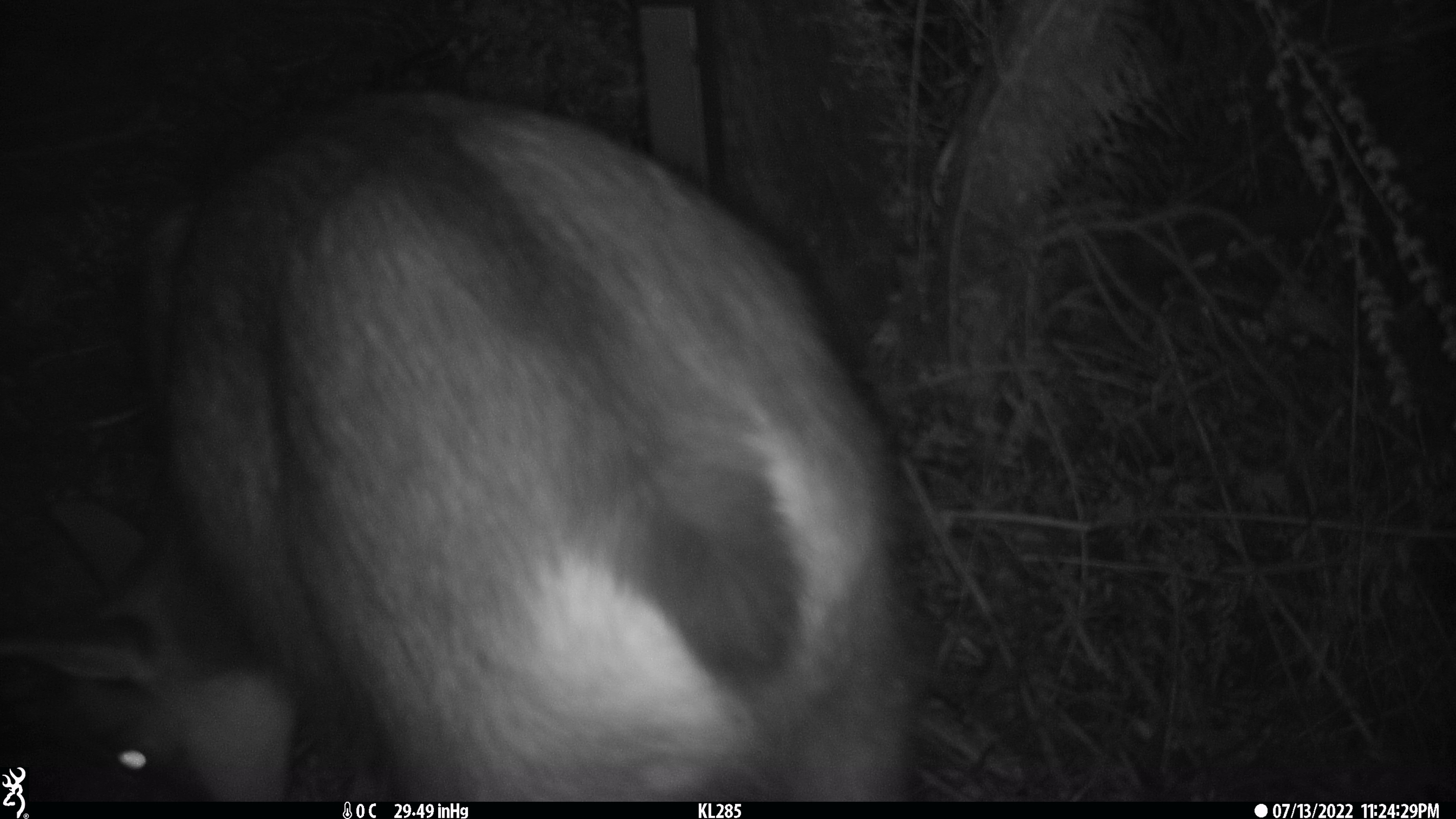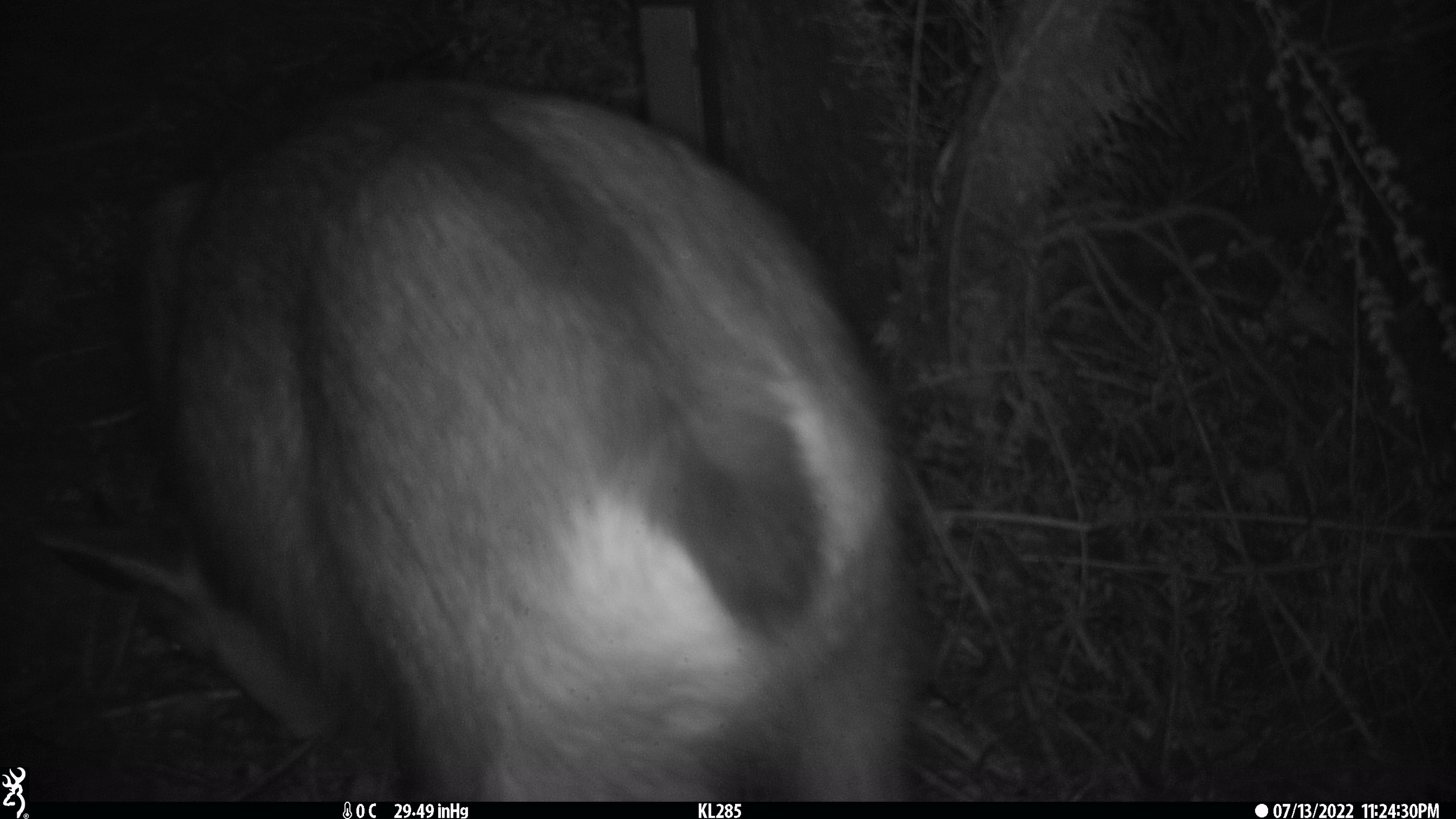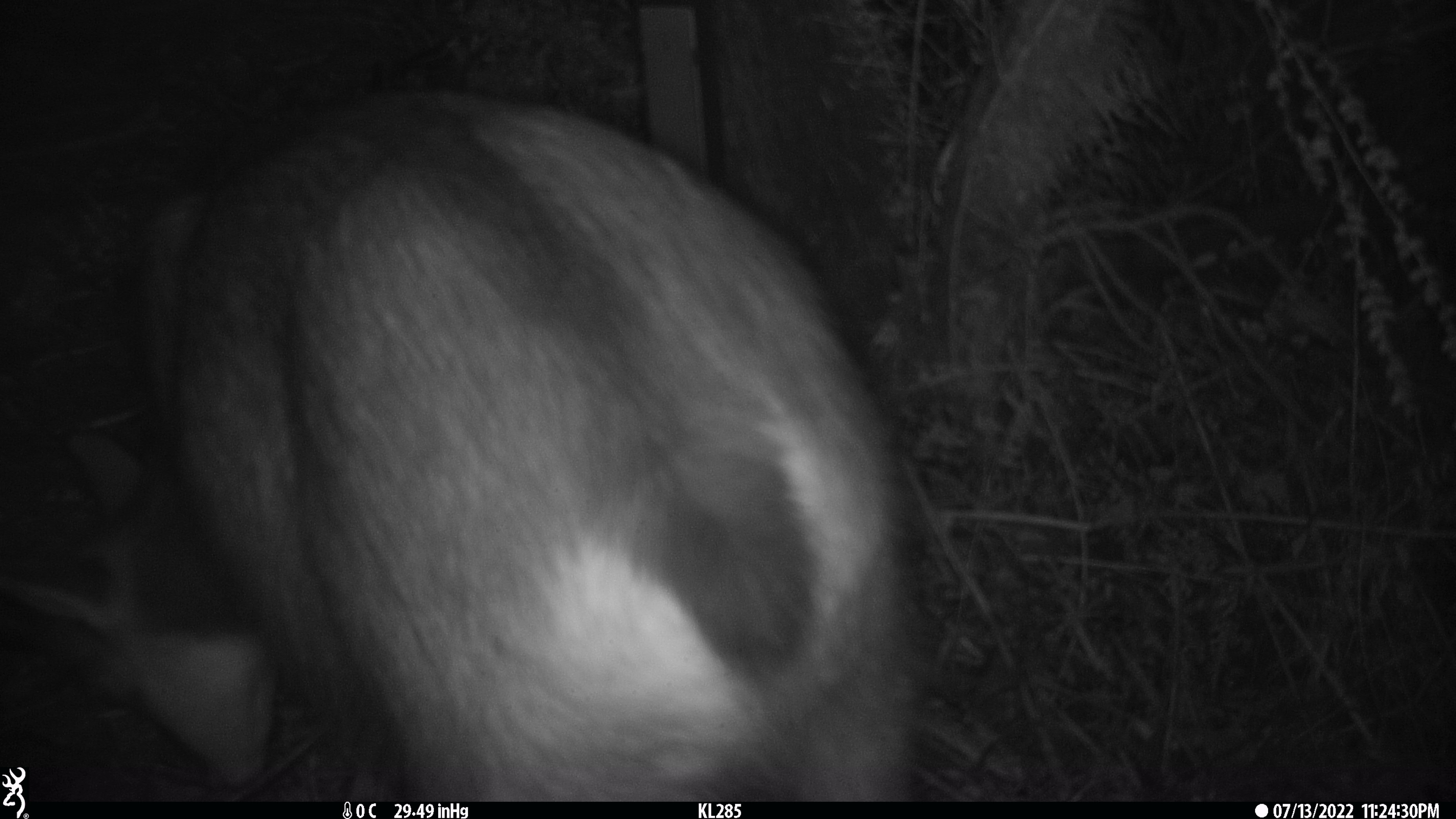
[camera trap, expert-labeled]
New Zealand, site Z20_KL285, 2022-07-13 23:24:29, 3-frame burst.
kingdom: Animalia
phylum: Chordata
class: Mammalia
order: Artiodactyla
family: Bovidae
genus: Rupicapra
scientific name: Rupicapra rupicapra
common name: alpine chamois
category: chamois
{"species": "chamois (alpine chamois) (Rupicapra rupicapra)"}